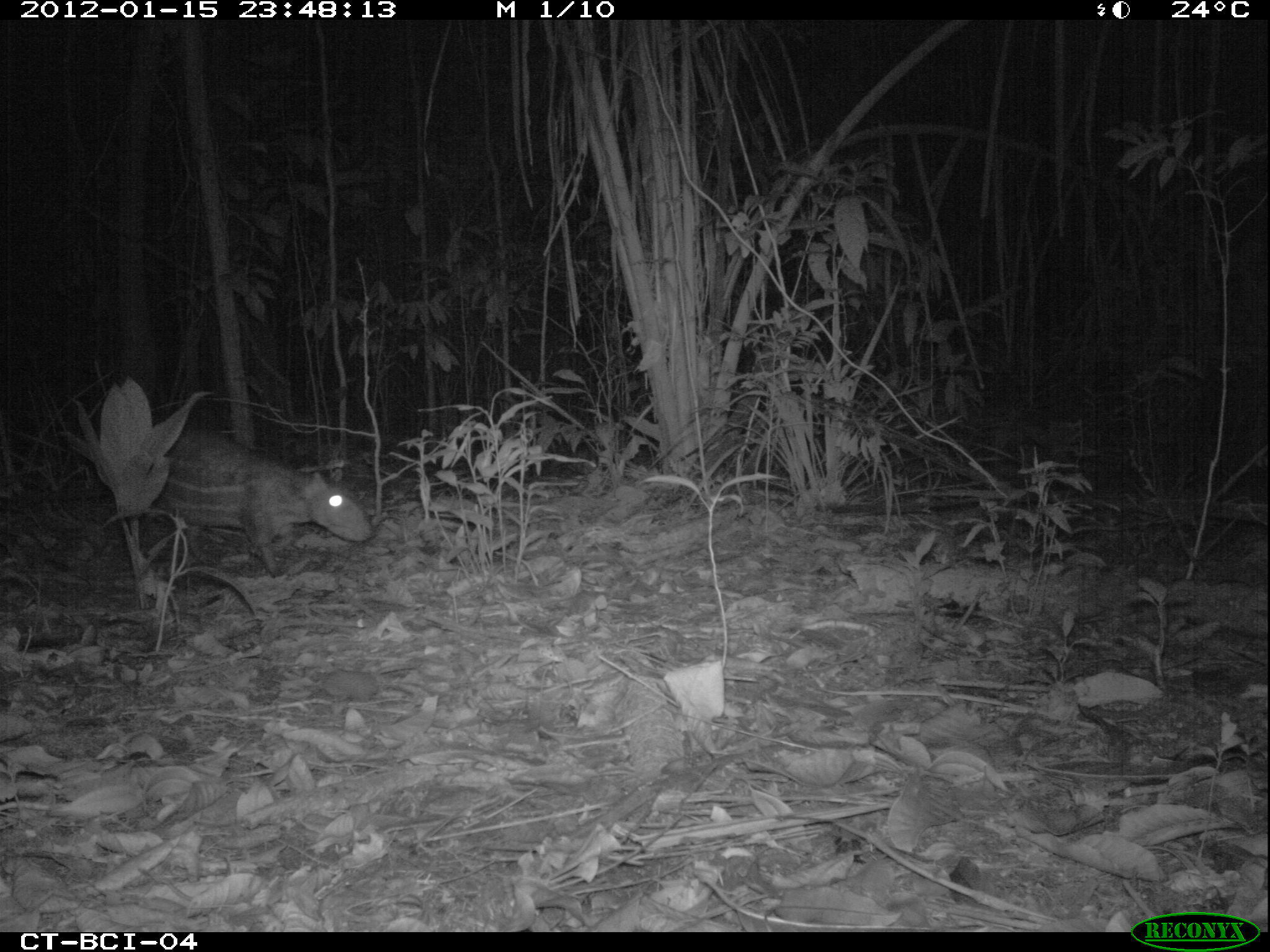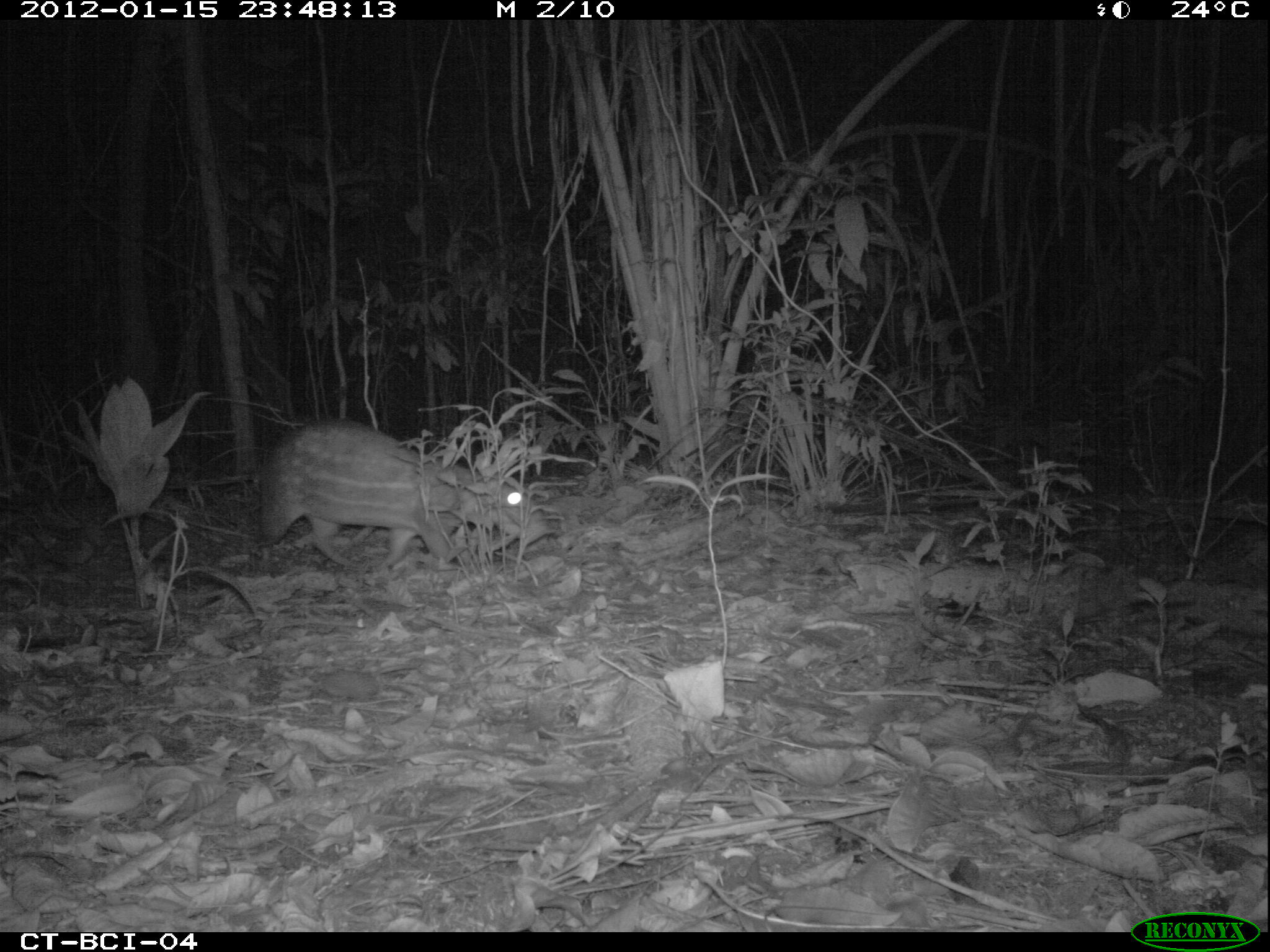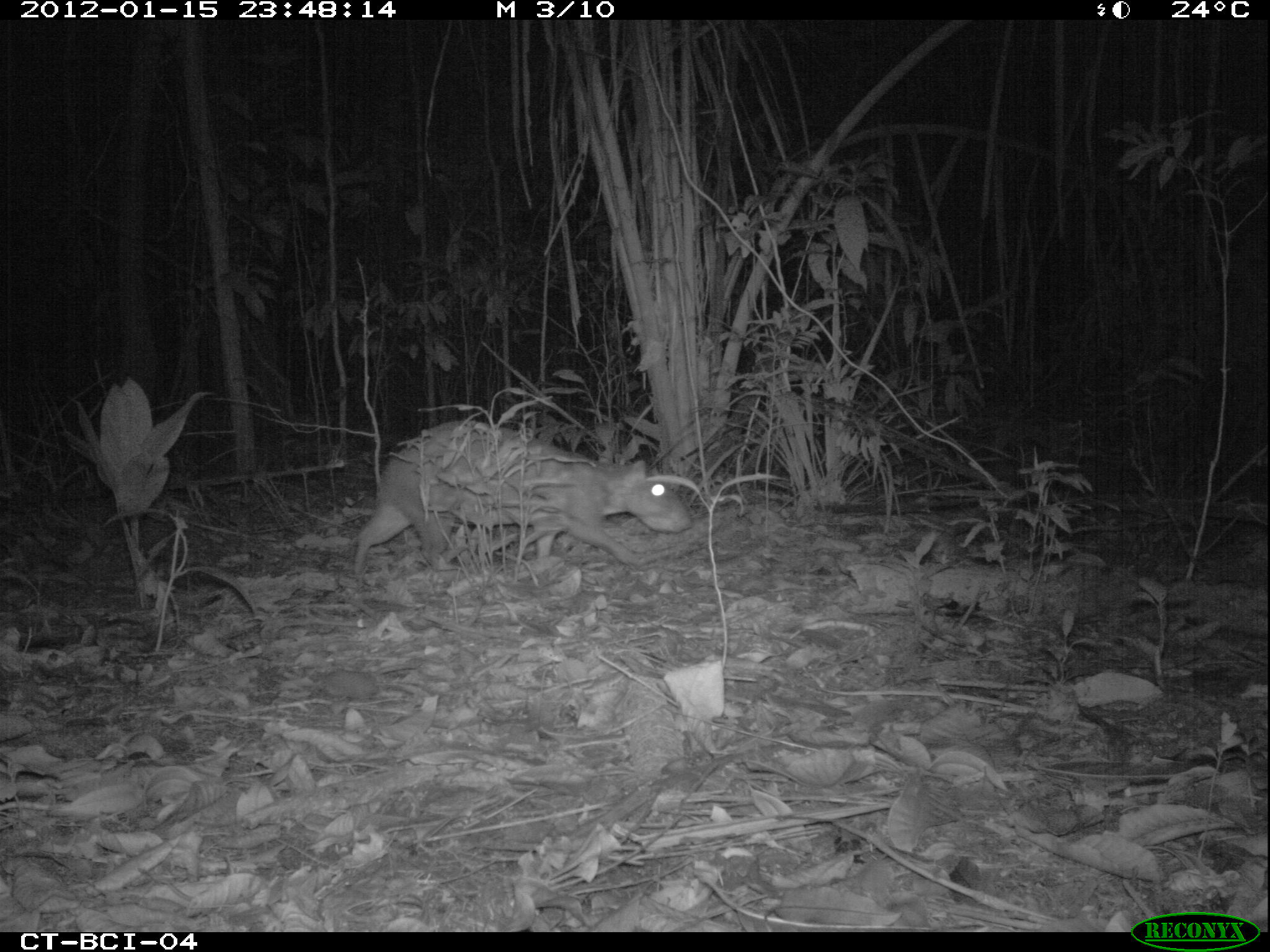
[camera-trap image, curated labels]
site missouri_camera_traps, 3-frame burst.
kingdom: Animalia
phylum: Chordata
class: Mammalia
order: Rodentia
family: Cuniculidae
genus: Cuniculus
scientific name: Cuniculus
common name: paca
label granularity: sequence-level